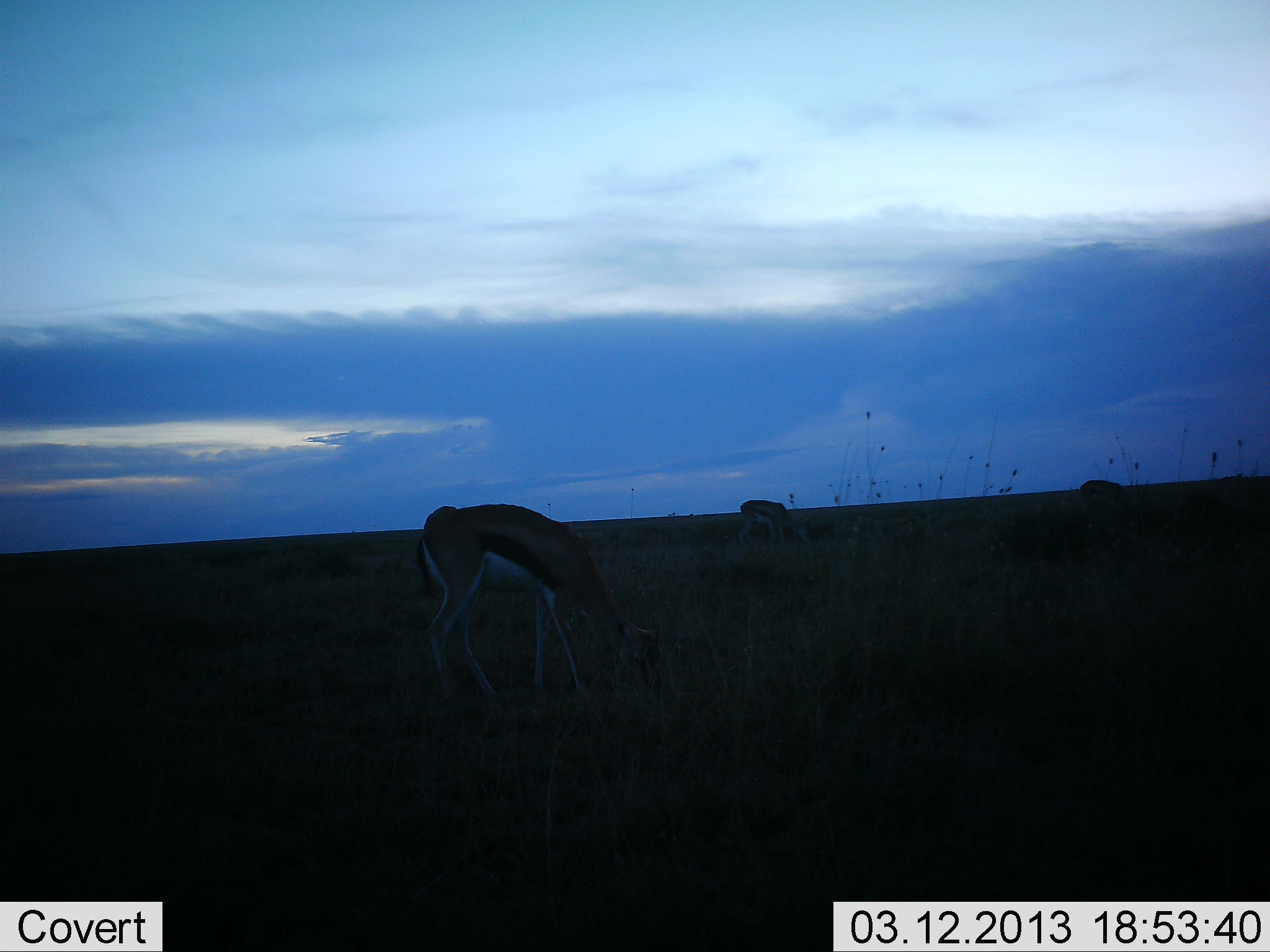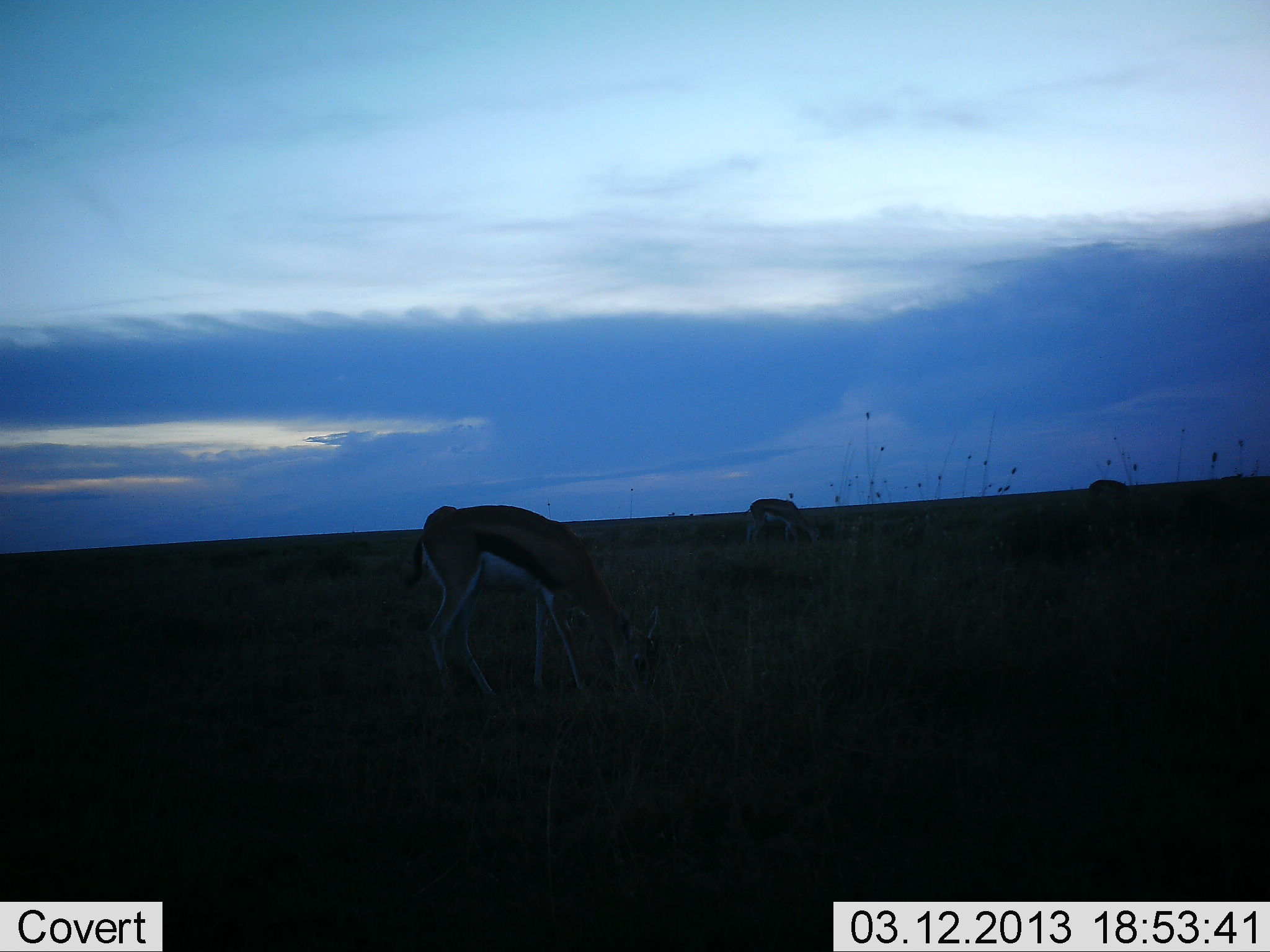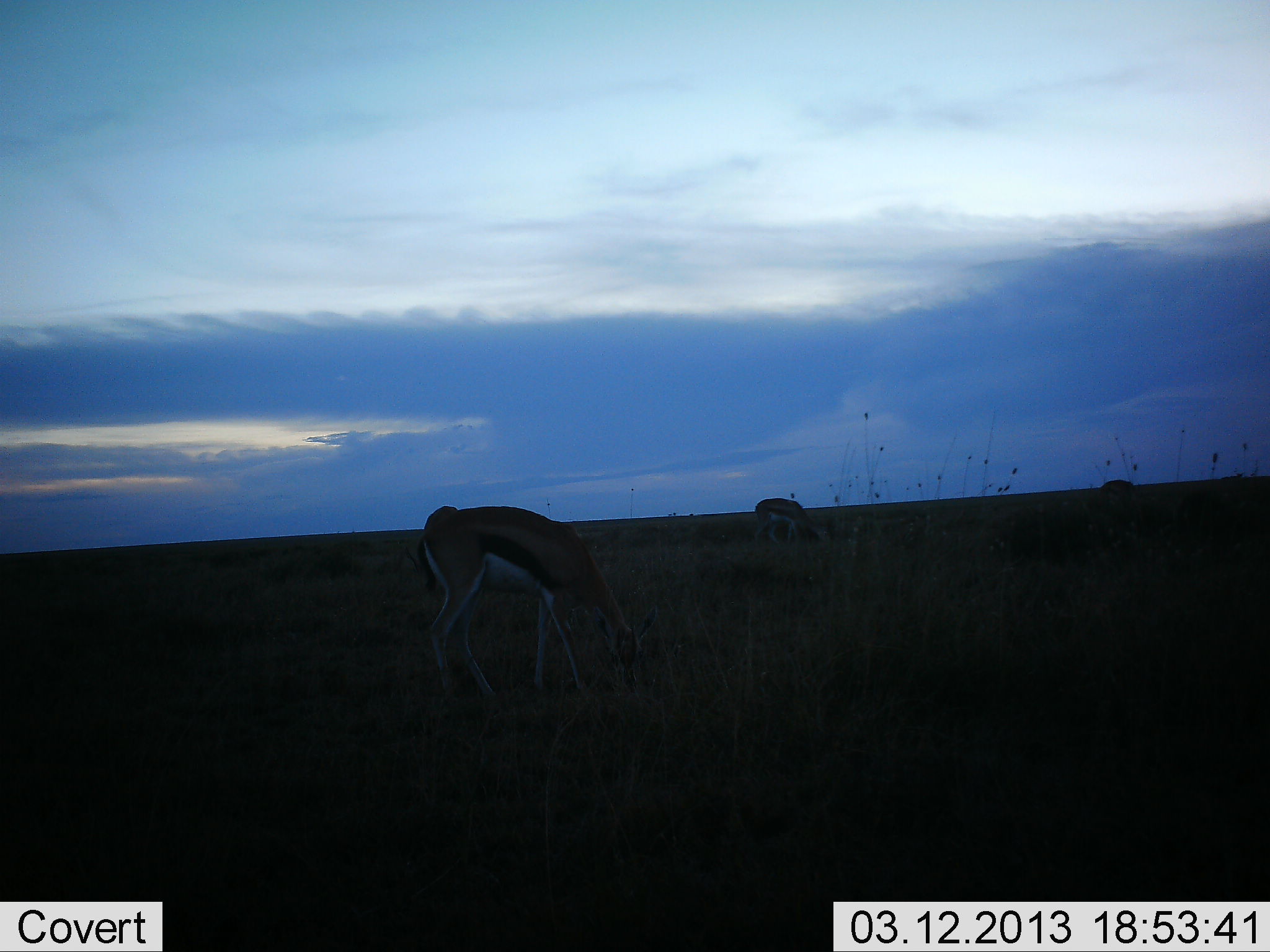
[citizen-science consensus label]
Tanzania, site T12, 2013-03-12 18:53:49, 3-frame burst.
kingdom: Animalia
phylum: Chordata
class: Mammalia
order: Artiodactyla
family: Bovidae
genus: Eudorcas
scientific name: Eudorcas thomsonii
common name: thomson's gazelle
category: gazellethomsons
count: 3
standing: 24%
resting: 0%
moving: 17%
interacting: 0%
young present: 0%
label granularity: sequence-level